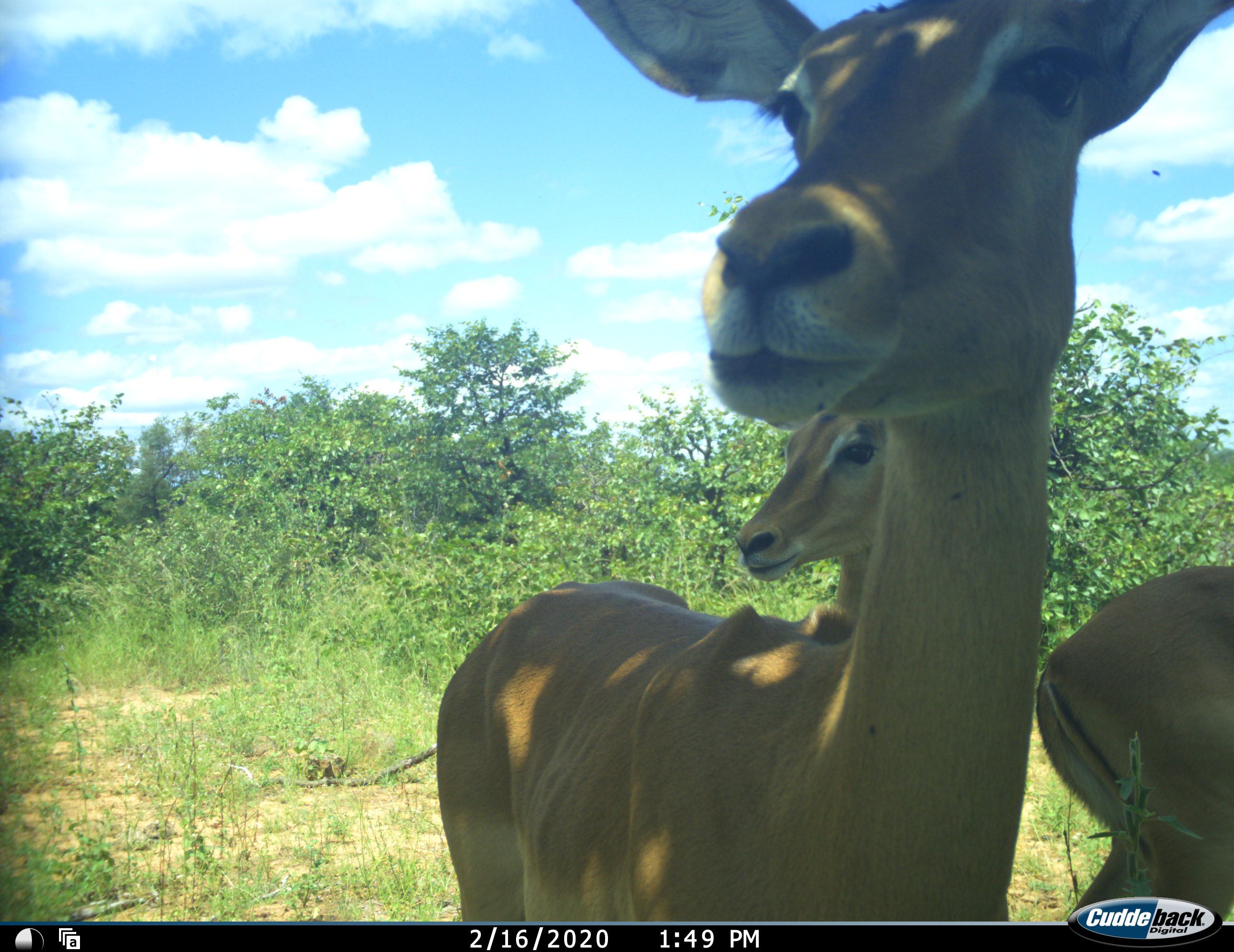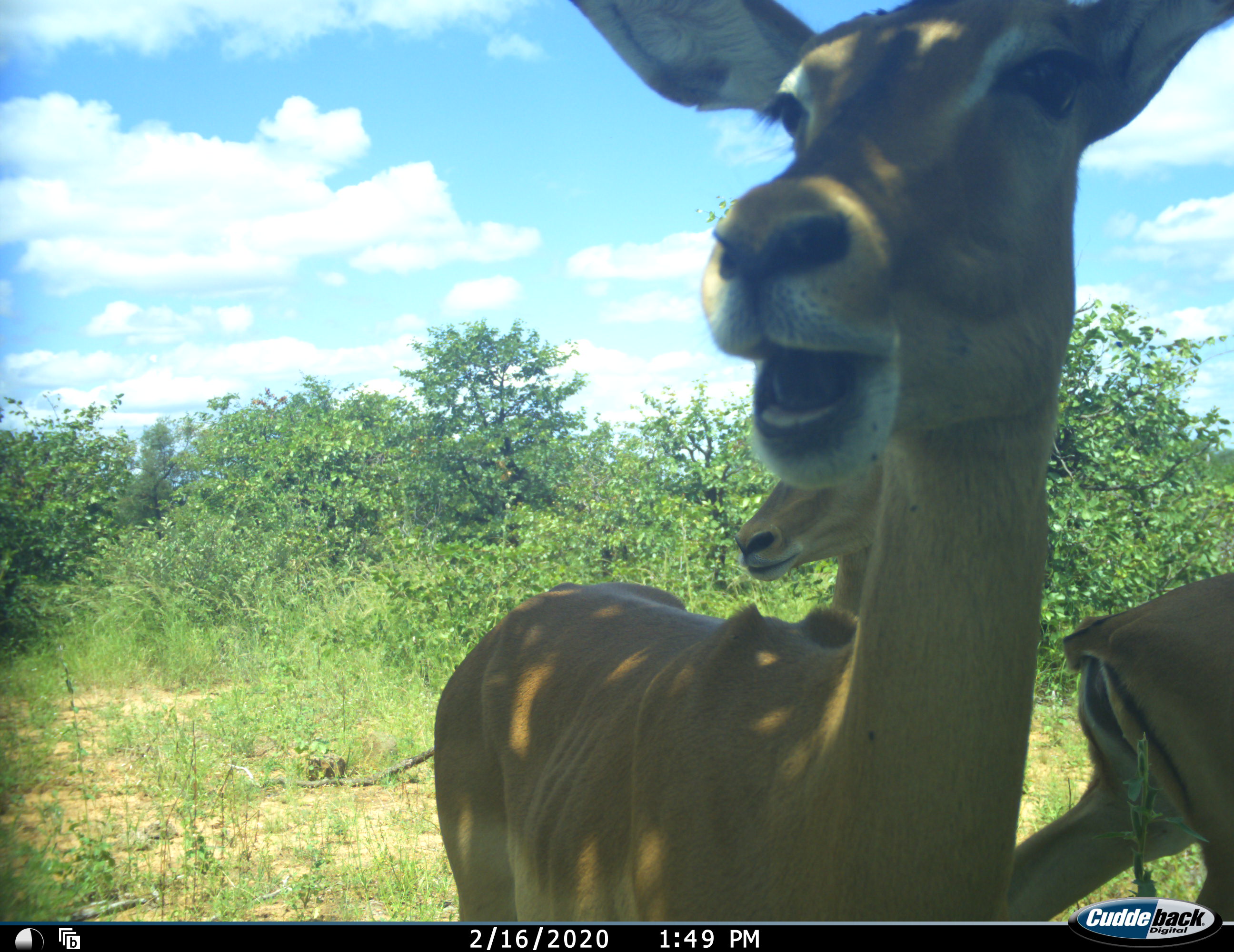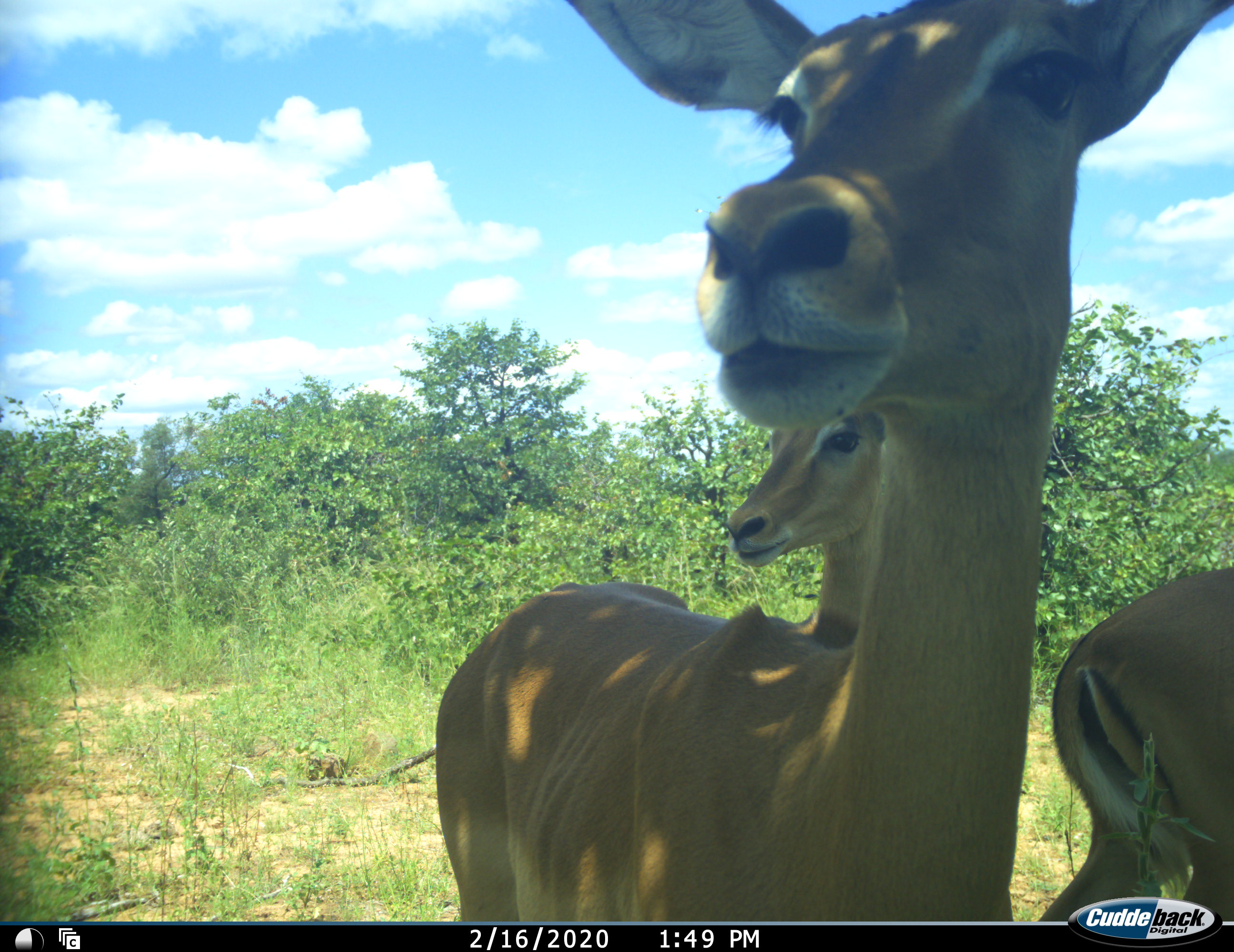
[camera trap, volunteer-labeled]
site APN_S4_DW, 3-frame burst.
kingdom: Animalia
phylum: Chordata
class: Mammalia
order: Artiodactyla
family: Bovidae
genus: Aepyceros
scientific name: Aepyceros melampus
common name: impala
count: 3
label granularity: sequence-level